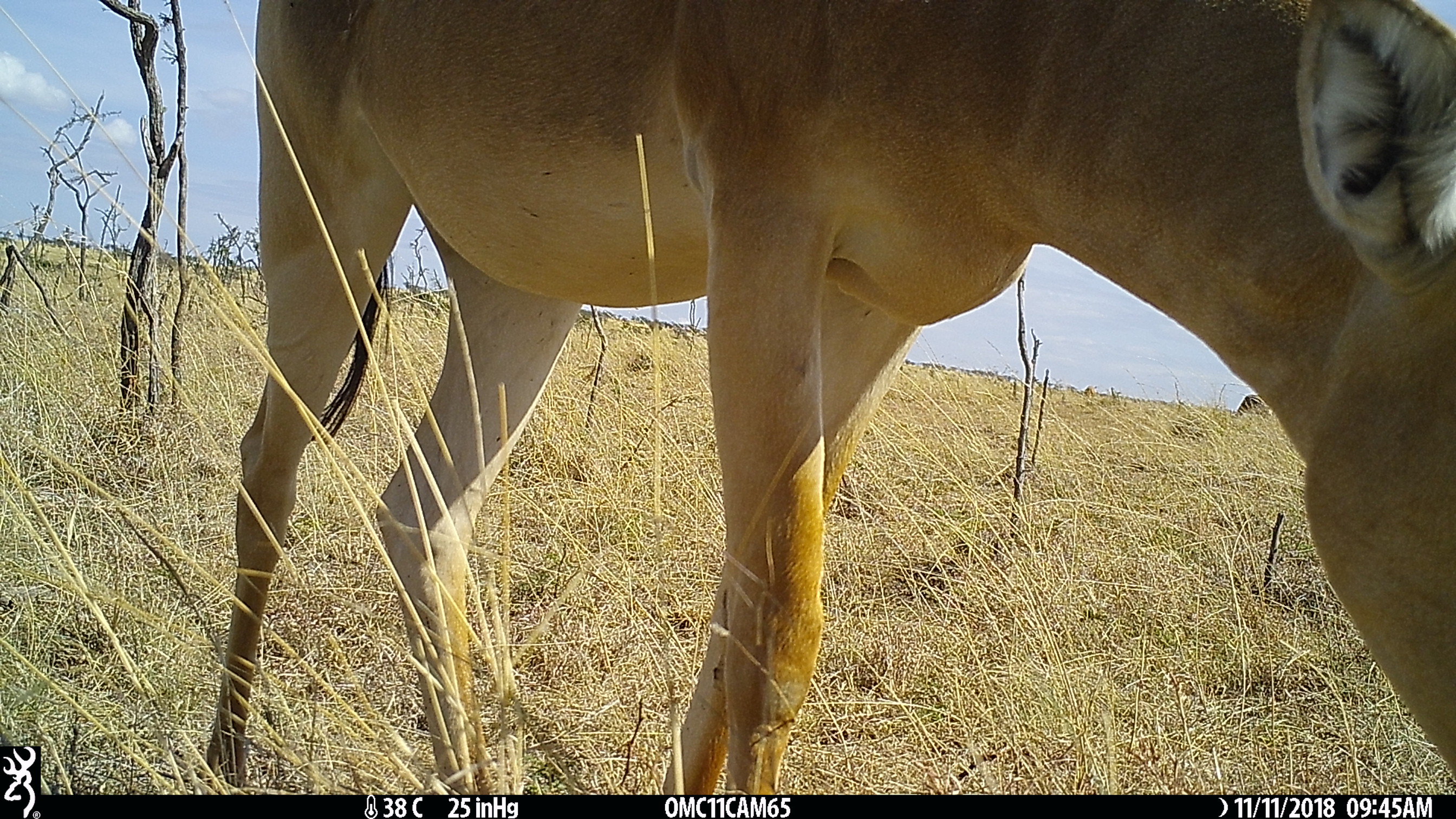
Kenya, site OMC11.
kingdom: Animalia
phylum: Chordata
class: Mammalia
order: Artiodactyla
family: Bovidae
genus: Alcelaphus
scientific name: Alcelaphus buselaphus cokii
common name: coke's hartebeest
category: hartebeest cokes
Hartebeest cokes (coke's hartebeest) (Alcelaphus buselaphus cokii).